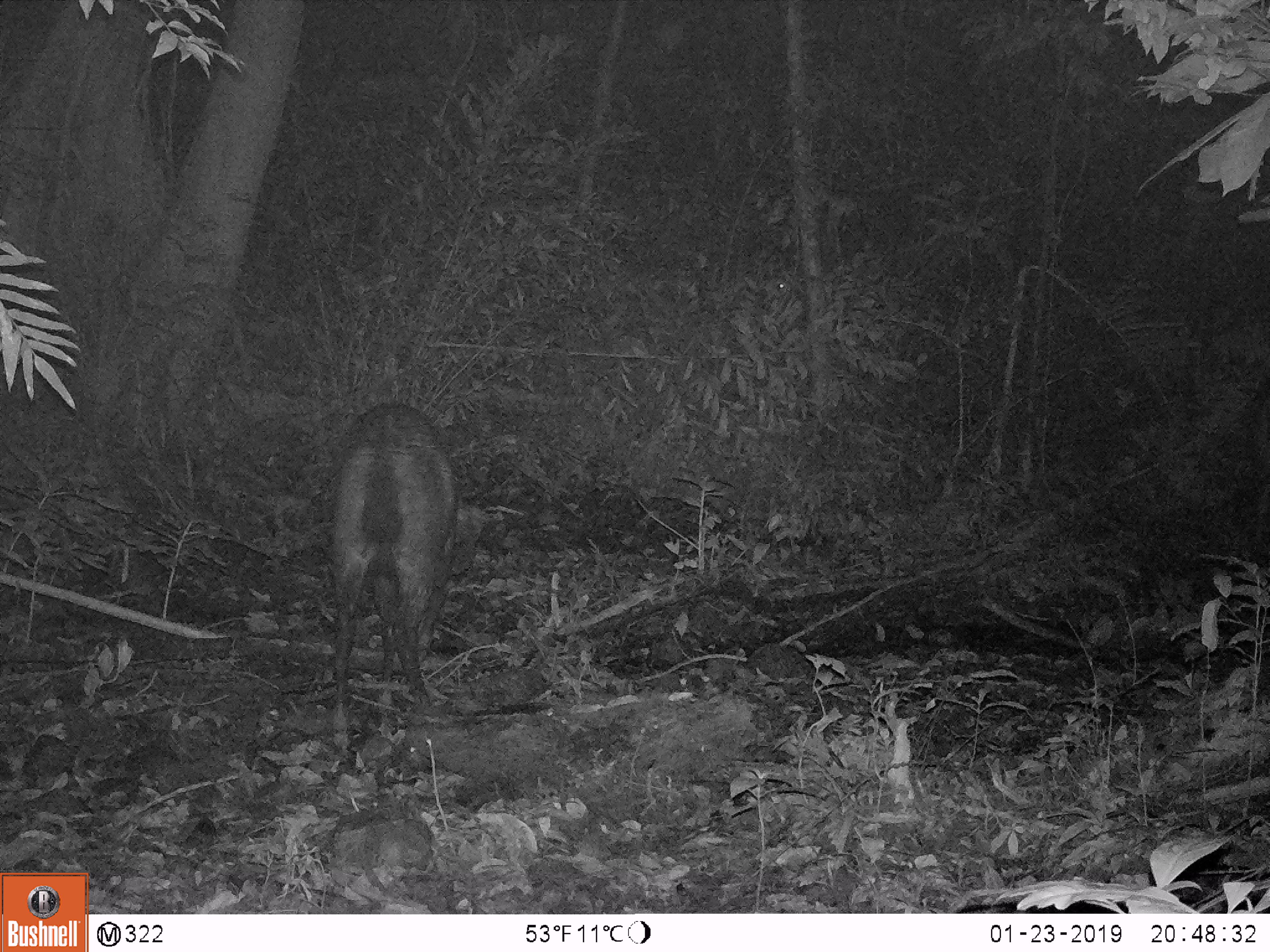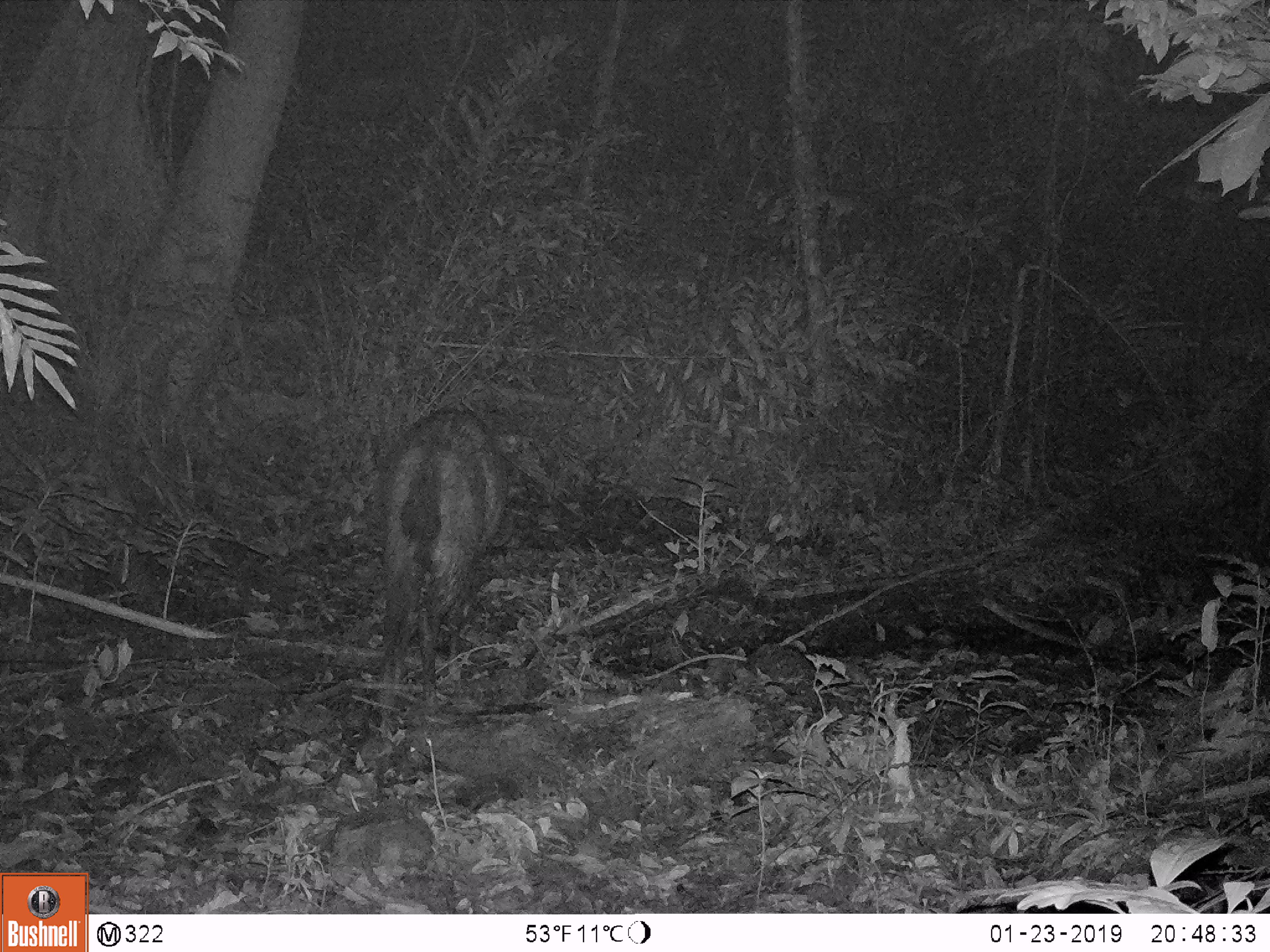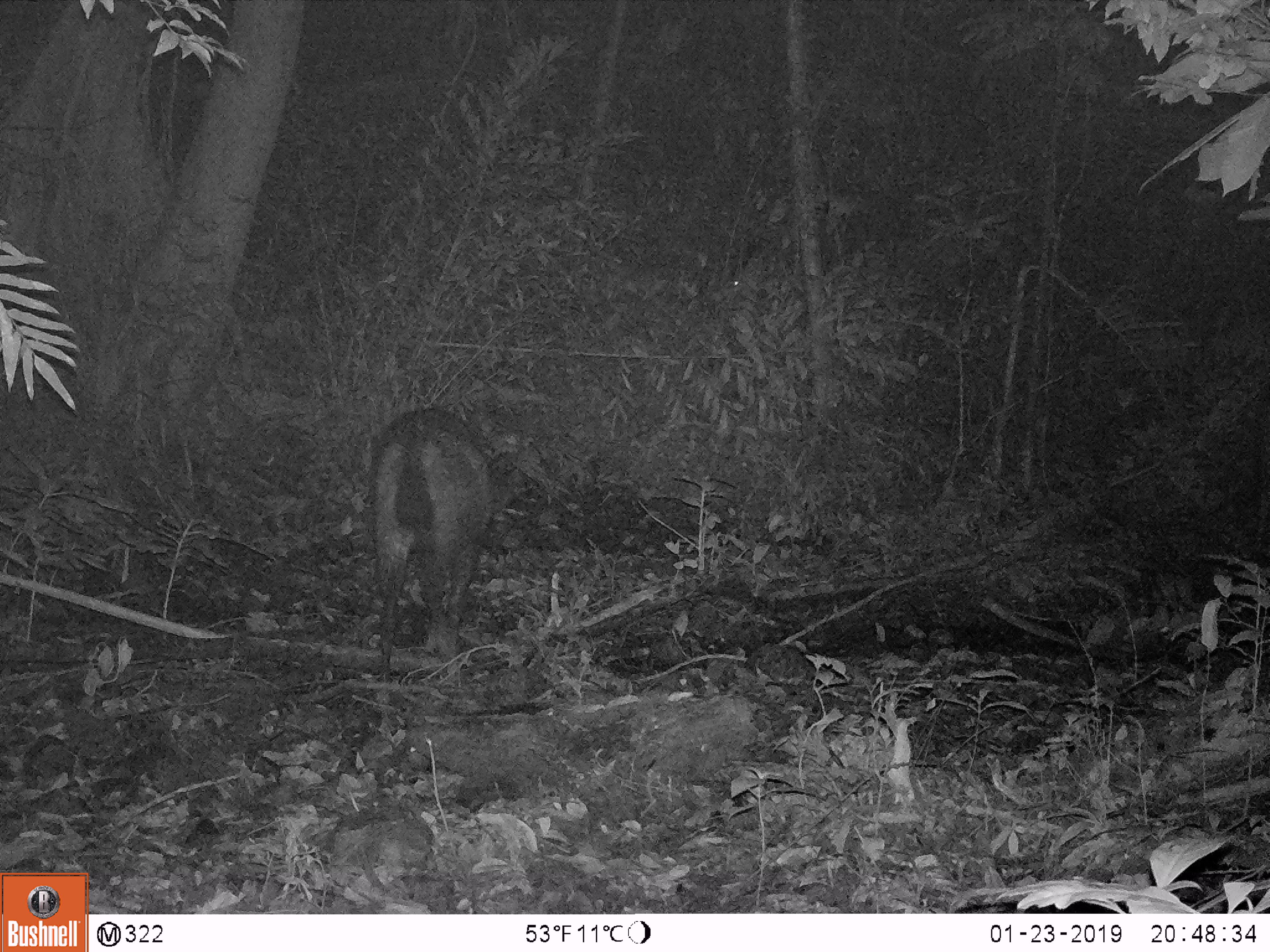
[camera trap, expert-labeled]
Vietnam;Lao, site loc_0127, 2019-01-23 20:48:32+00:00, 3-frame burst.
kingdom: Animalia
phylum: Chordata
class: Mammalia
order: Artiodactyla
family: Cervidae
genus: Rusa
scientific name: Rusa unicolor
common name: sambar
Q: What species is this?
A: Sambar (Rusa unicolor).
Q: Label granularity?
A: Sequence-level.